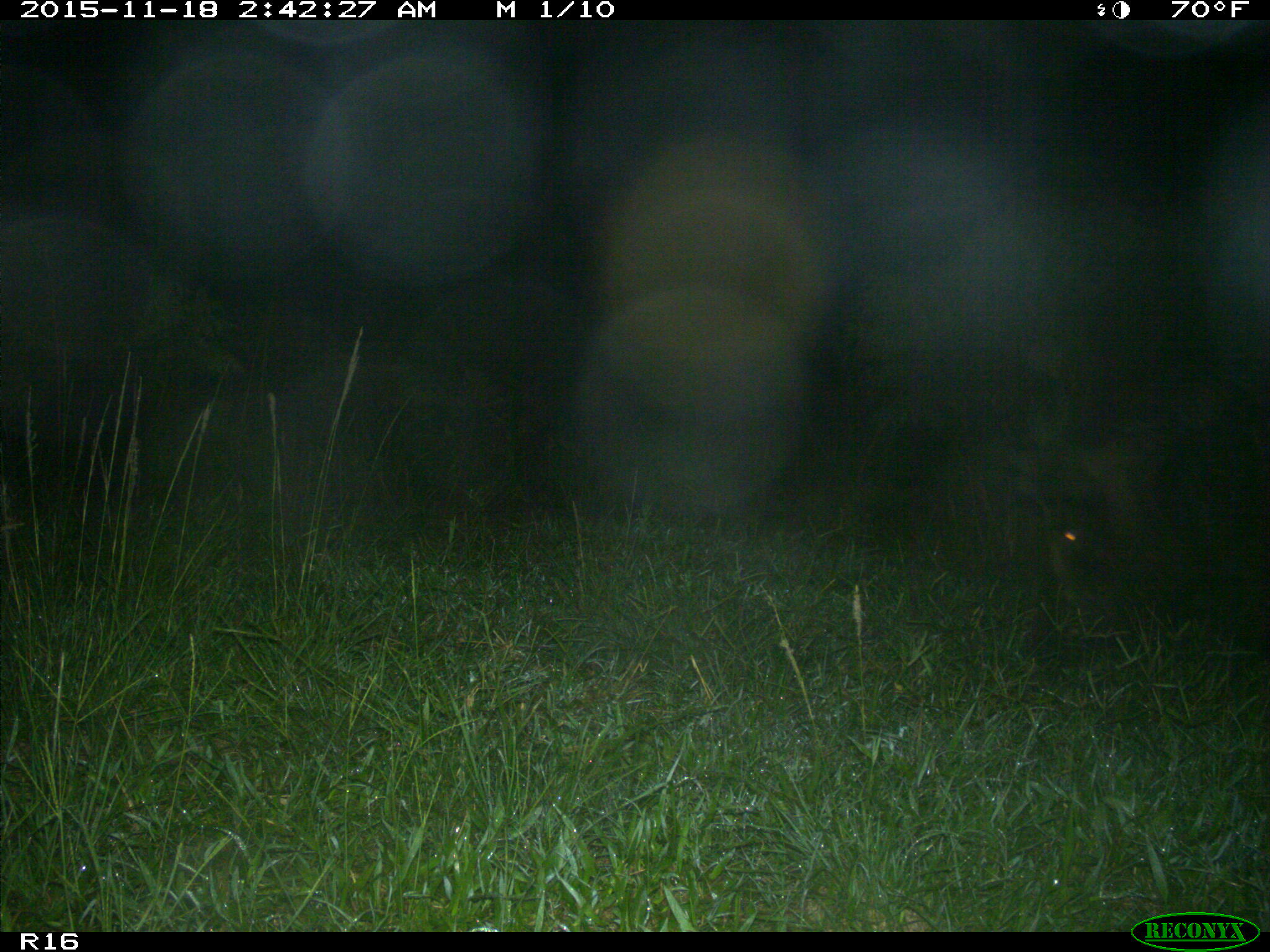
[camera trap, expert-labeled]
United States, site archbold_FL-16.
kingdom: Animalia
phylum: Chordata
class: Mammalia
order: Artiodactyla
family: Suidae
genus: Sus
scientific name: Sus scrofa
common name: wild boar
Sus scrofa (wild boar).